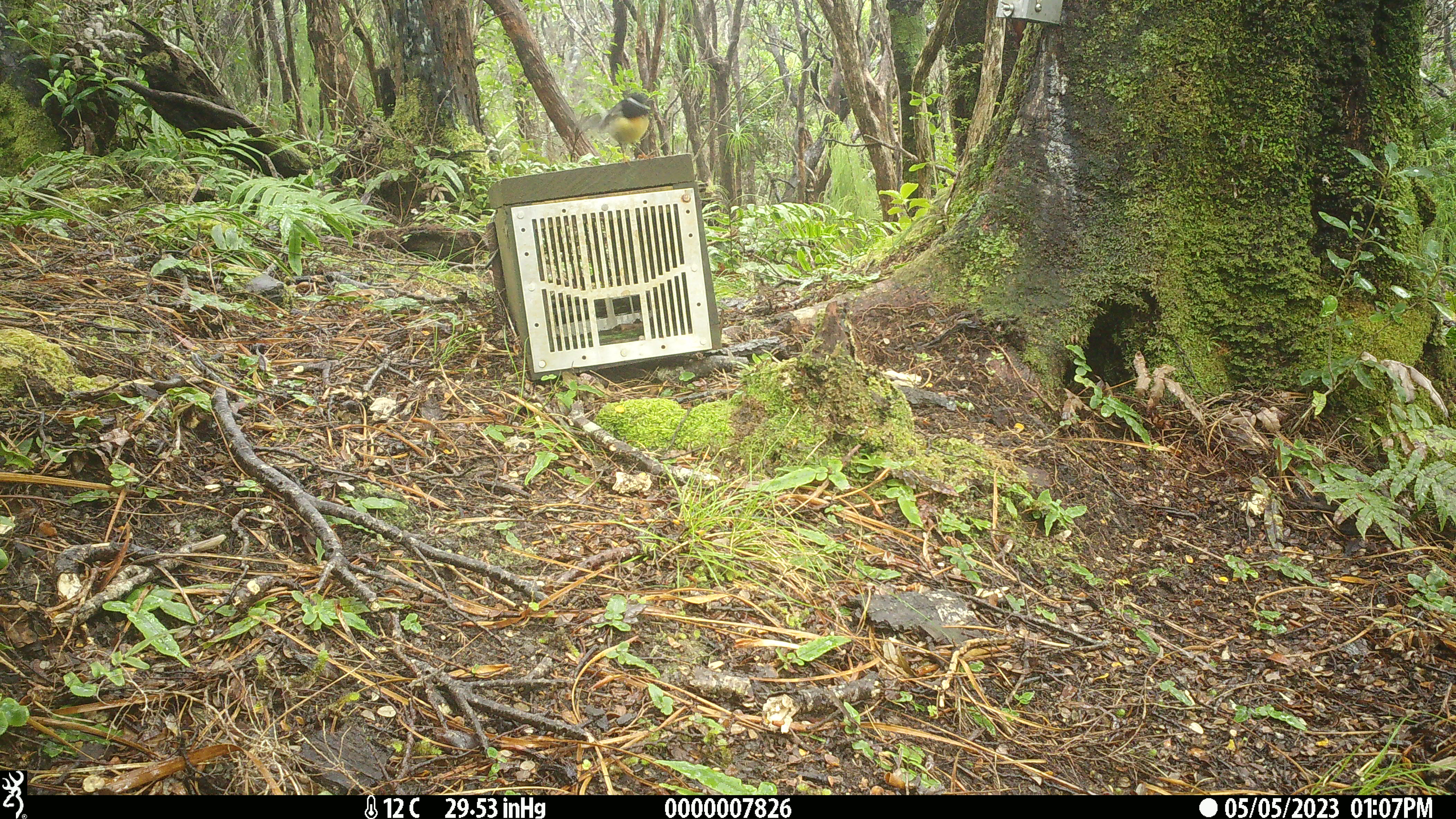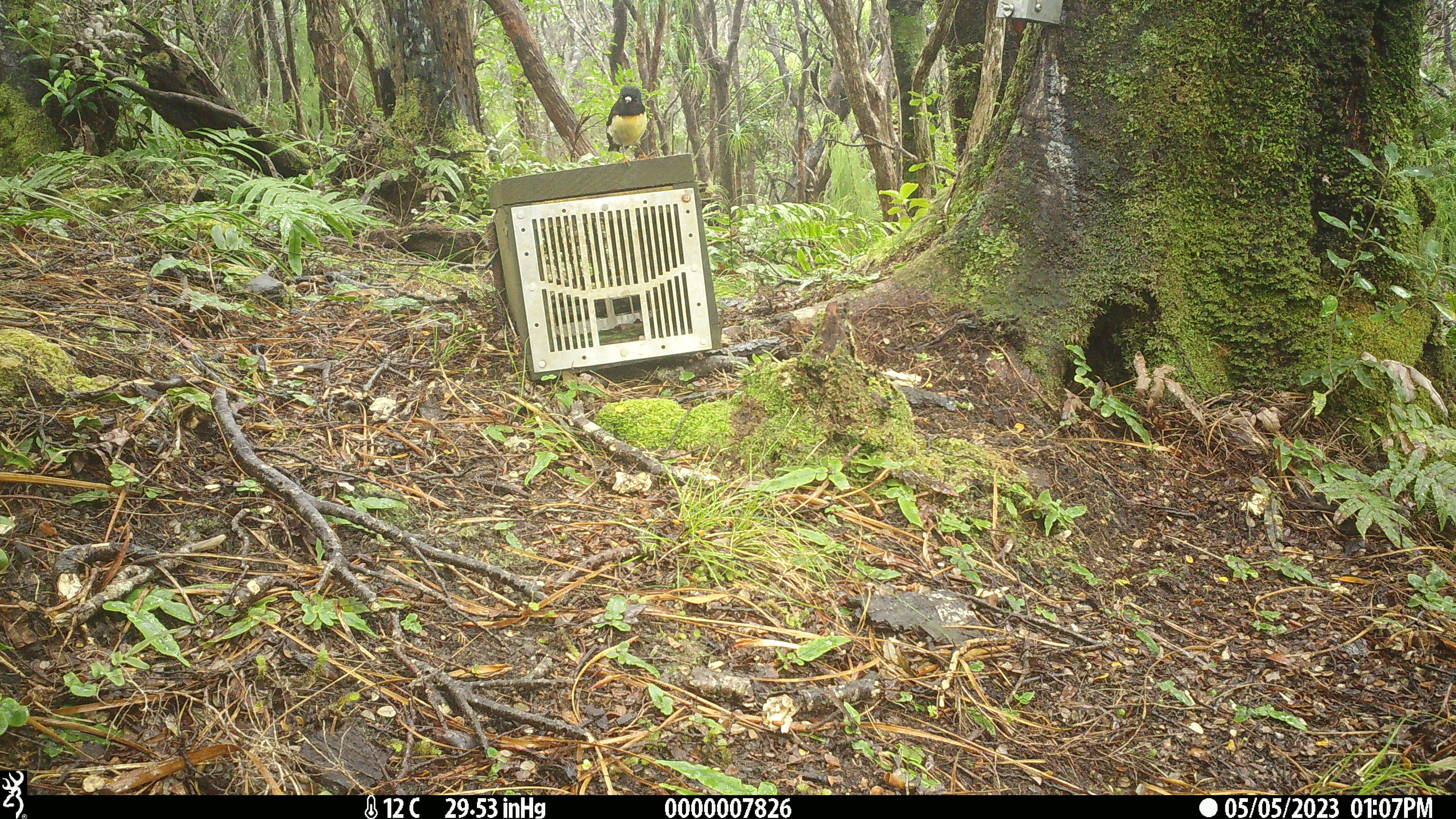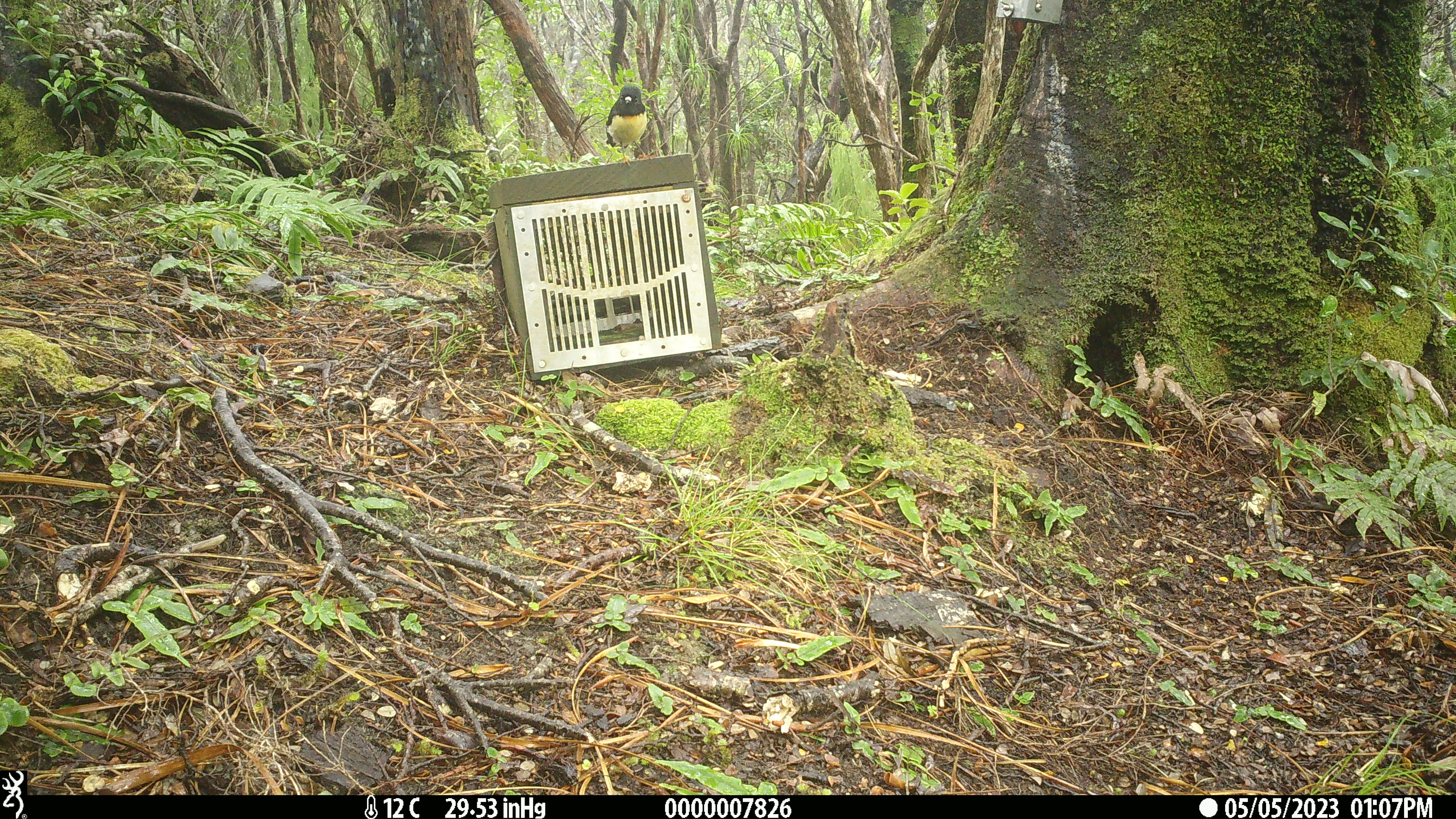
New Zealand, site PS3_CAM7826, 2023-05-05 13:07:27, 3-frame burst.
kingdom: Animalia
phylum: Chordata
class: Aves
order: Passeriformes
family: Petroicidae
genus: Petroica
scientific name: Petroica macrocephala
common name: tomtit